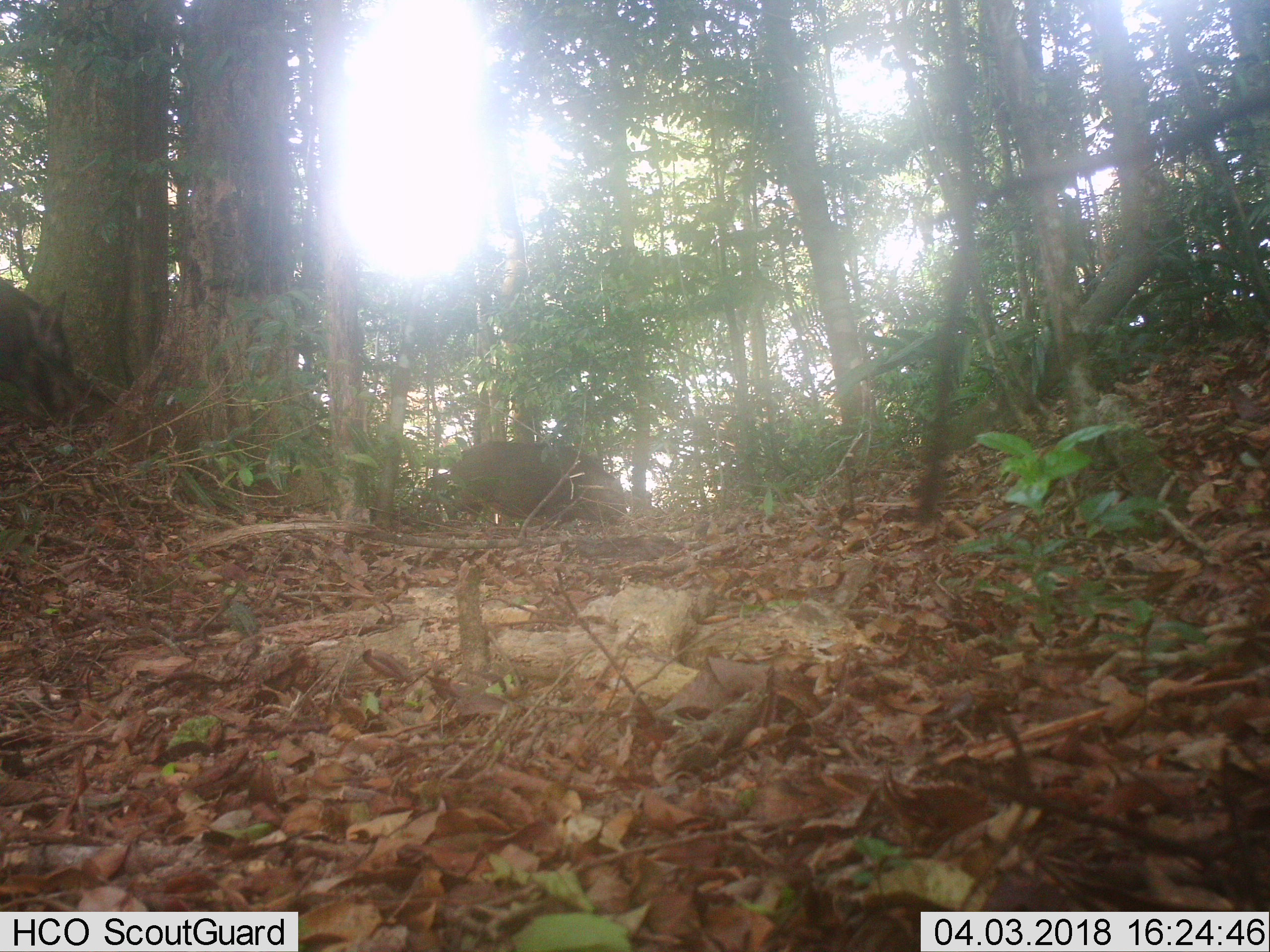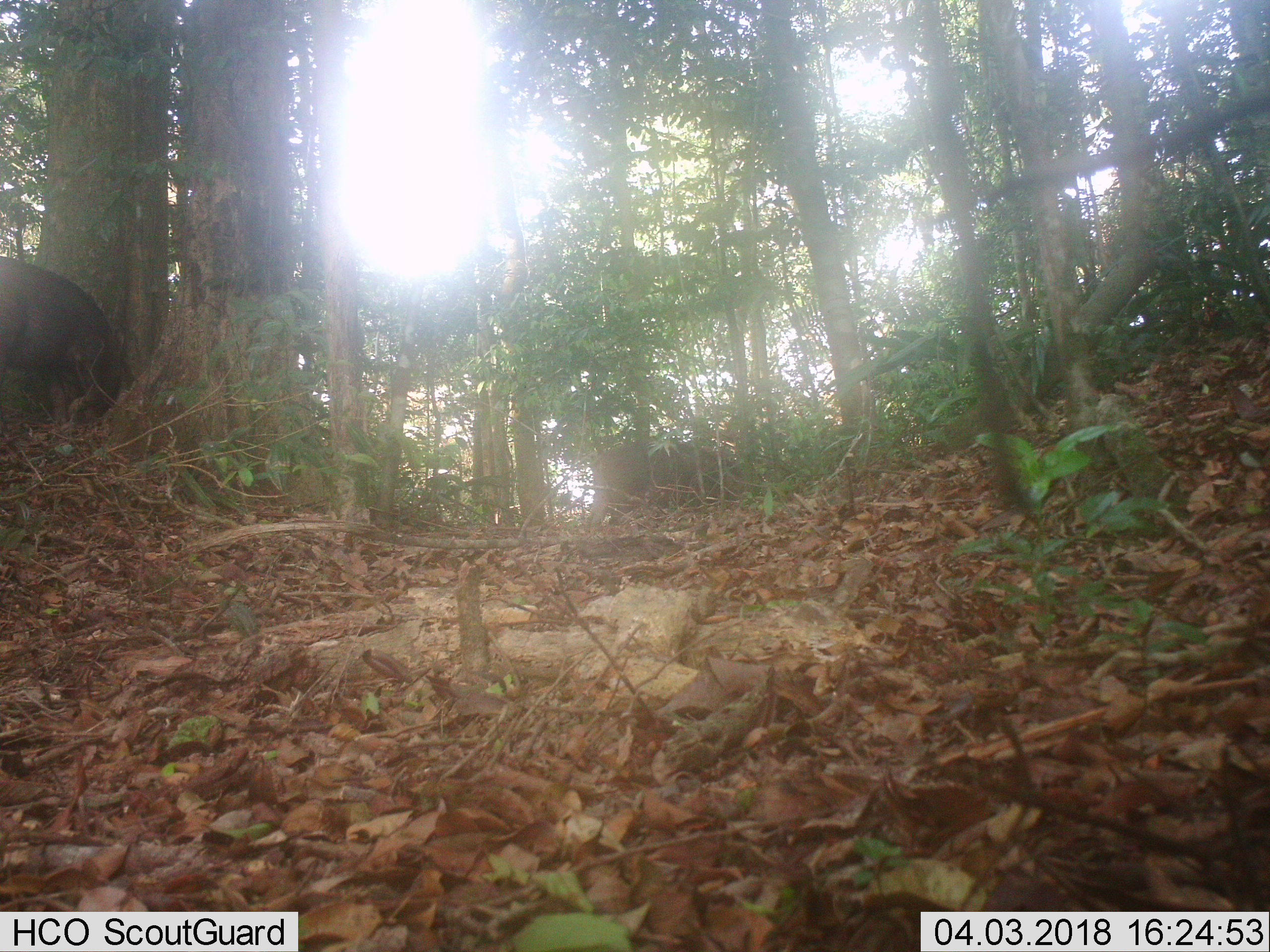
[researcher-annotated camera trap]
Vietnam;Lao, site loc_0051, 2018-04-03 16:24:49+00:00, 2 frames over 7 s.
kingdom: Animalia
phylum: Chordata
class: Mammalia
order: Artiodactyla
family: Suidae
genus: Sus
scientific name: Sus scrofa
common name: eurasian wild pig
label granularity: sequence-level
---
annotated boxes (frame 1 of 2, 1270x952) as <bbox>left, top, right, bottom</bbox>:
eurasian wild pig: <bbox>450, 439, 627, 525</bbox>; <bbox>0, 276, 85, 432</bbox>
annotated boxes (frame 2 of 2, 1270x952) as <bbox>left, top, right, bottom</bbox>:
eurasian wild pig: <bbox>0, 255, 135, 424</bbox>; <bbox>586, 438, 747, 534</bbox>